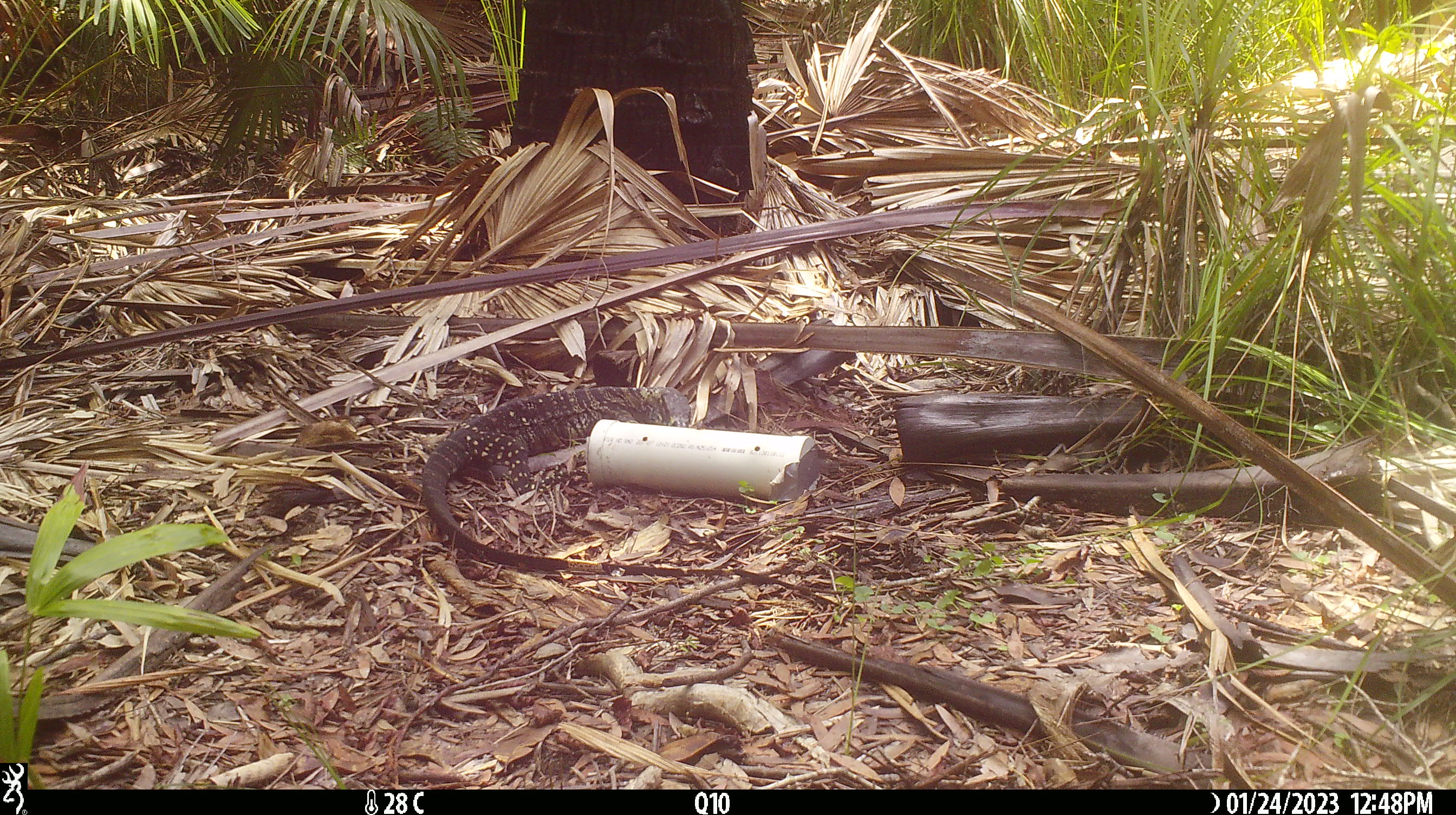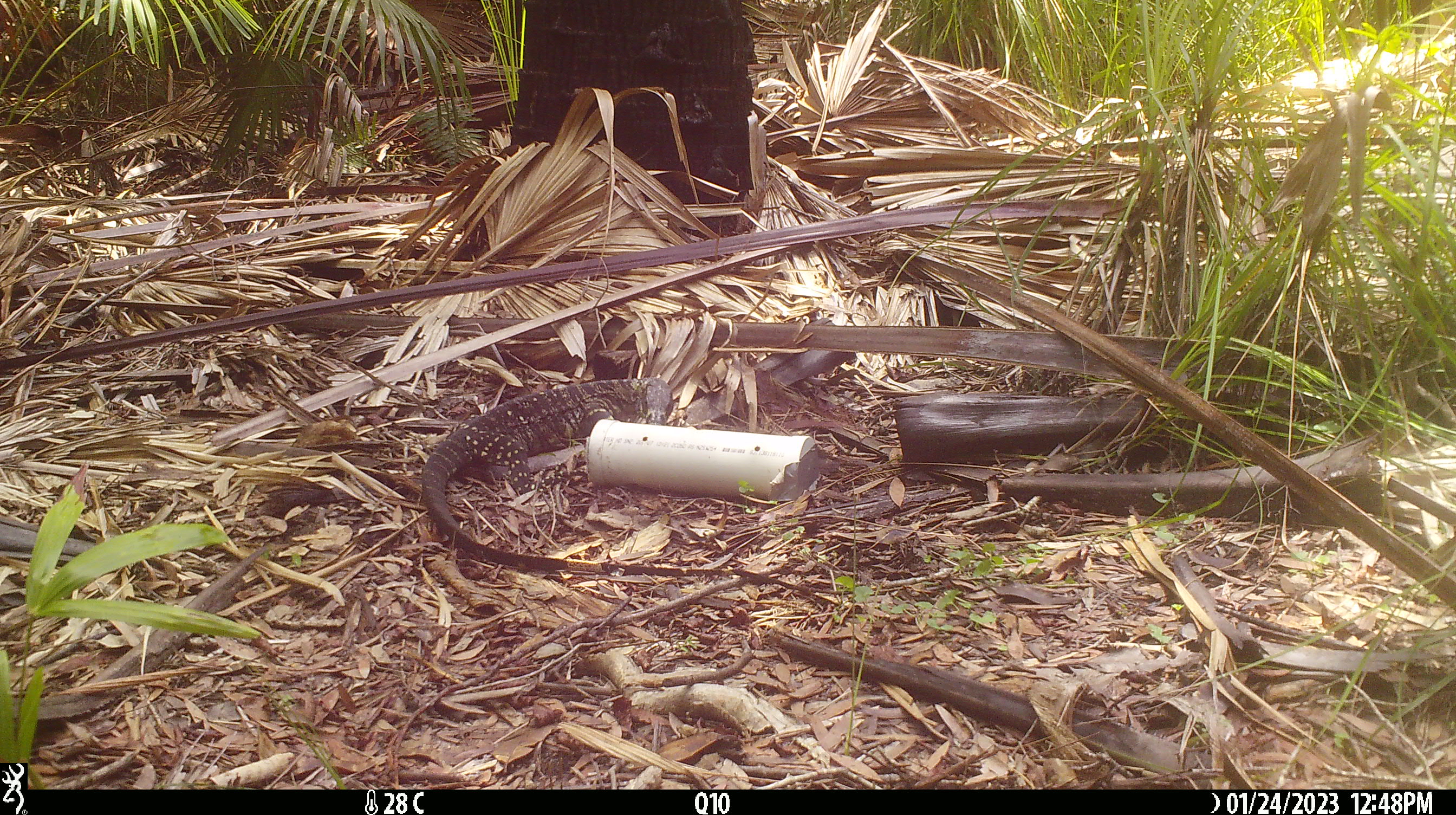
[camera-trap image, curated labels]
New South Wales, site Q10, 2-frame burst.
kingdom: Animalia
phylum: Chordata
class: Reptilia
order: Squamata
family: Varanidae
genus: Varanus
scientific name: Varanus varius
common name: lace monitor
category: goanna